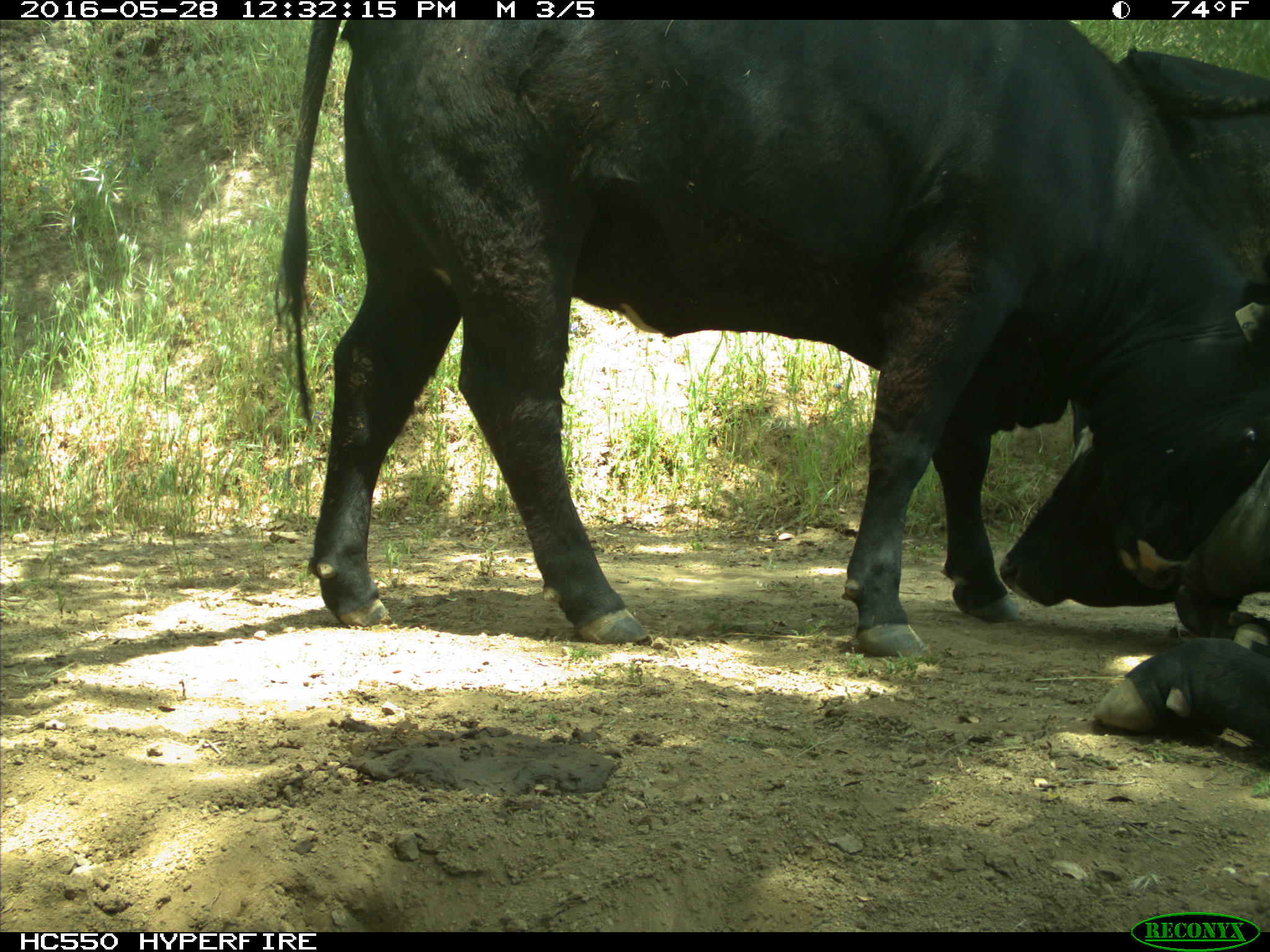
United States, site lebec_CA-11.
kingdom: Animalia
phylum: Chordata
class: Mammalia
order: Artiodactyla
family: Bovidae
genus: Bos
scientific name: Bos taurus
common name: domestic cow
Bos taurus (domestic cow).